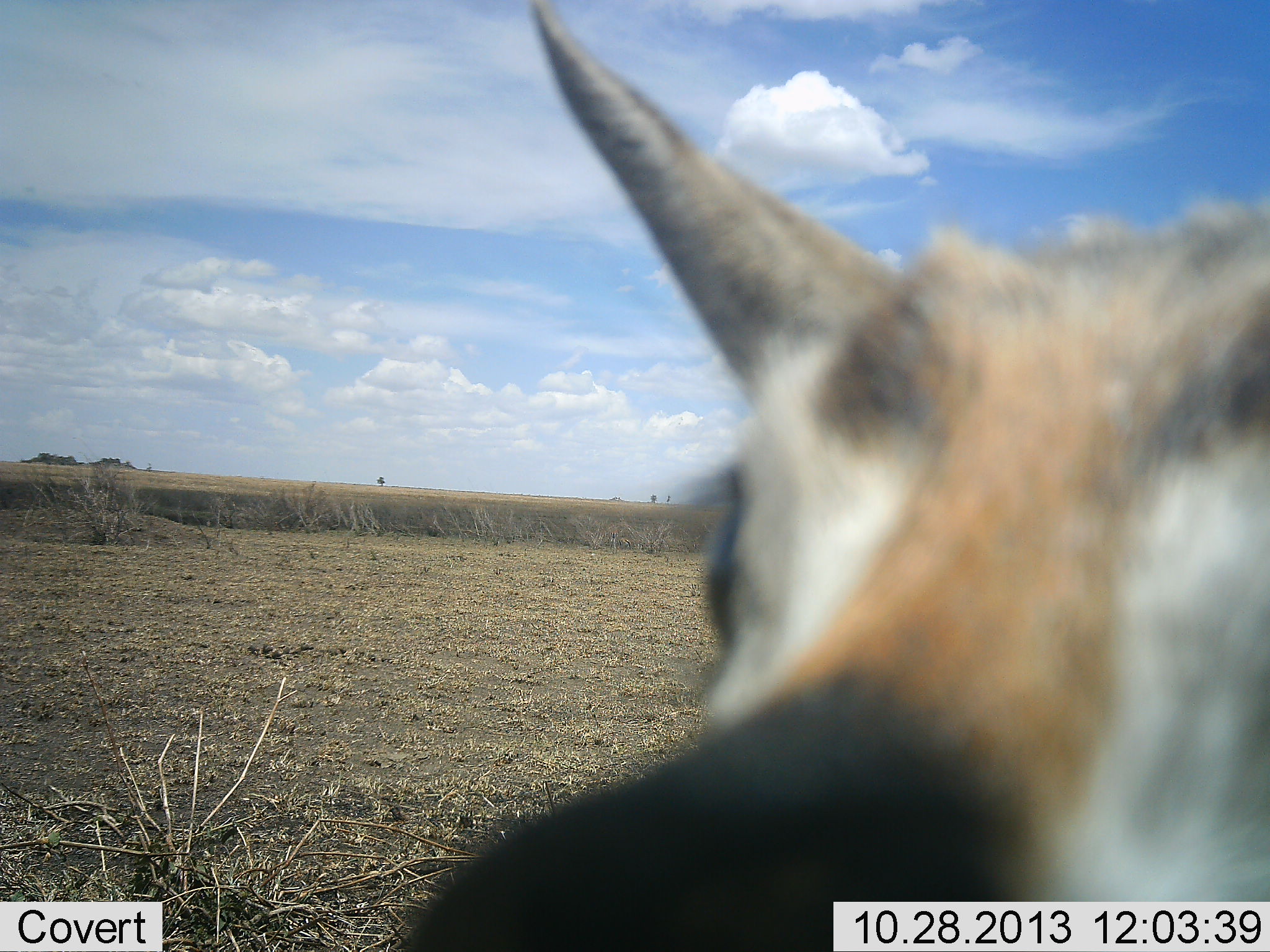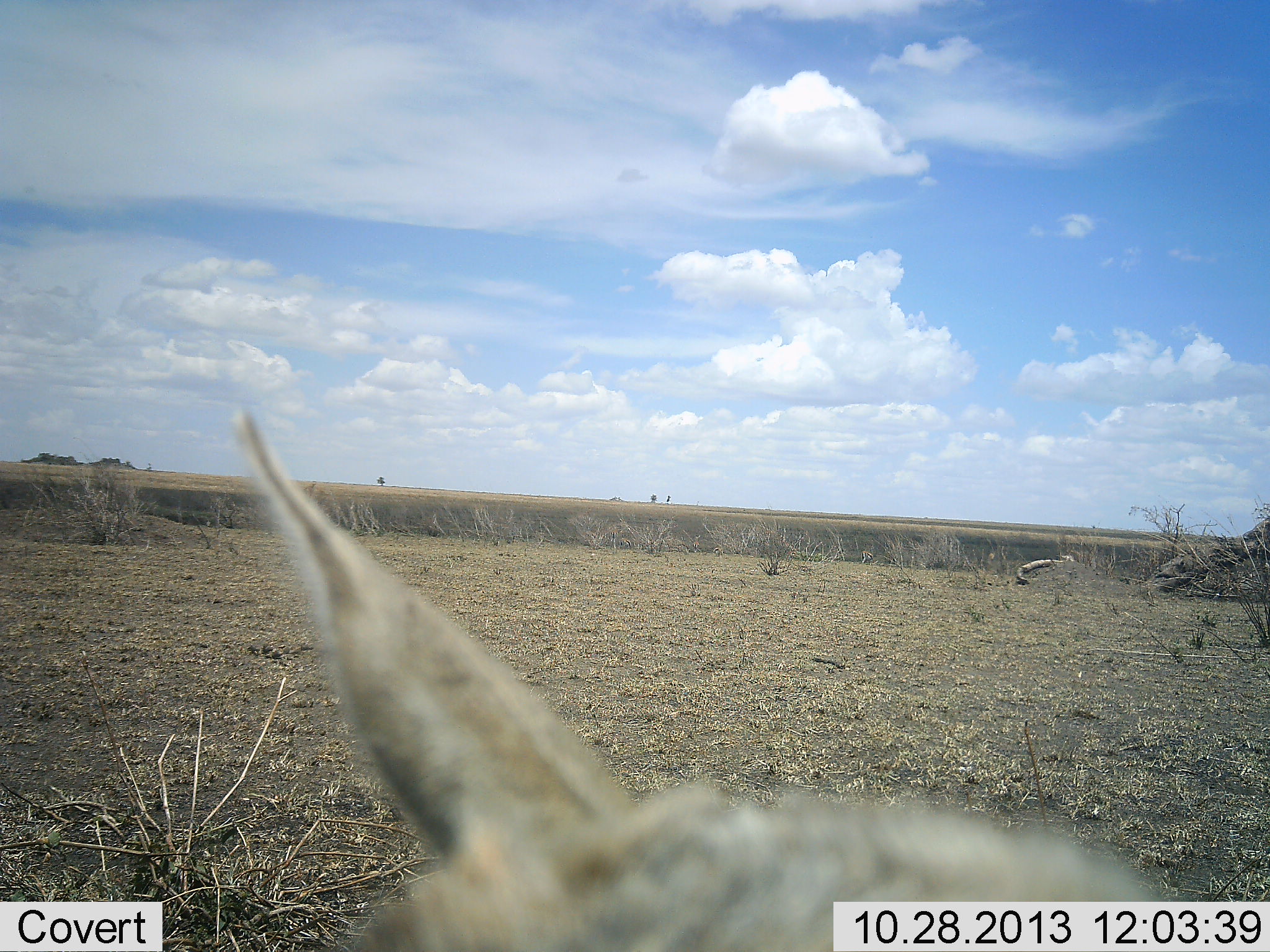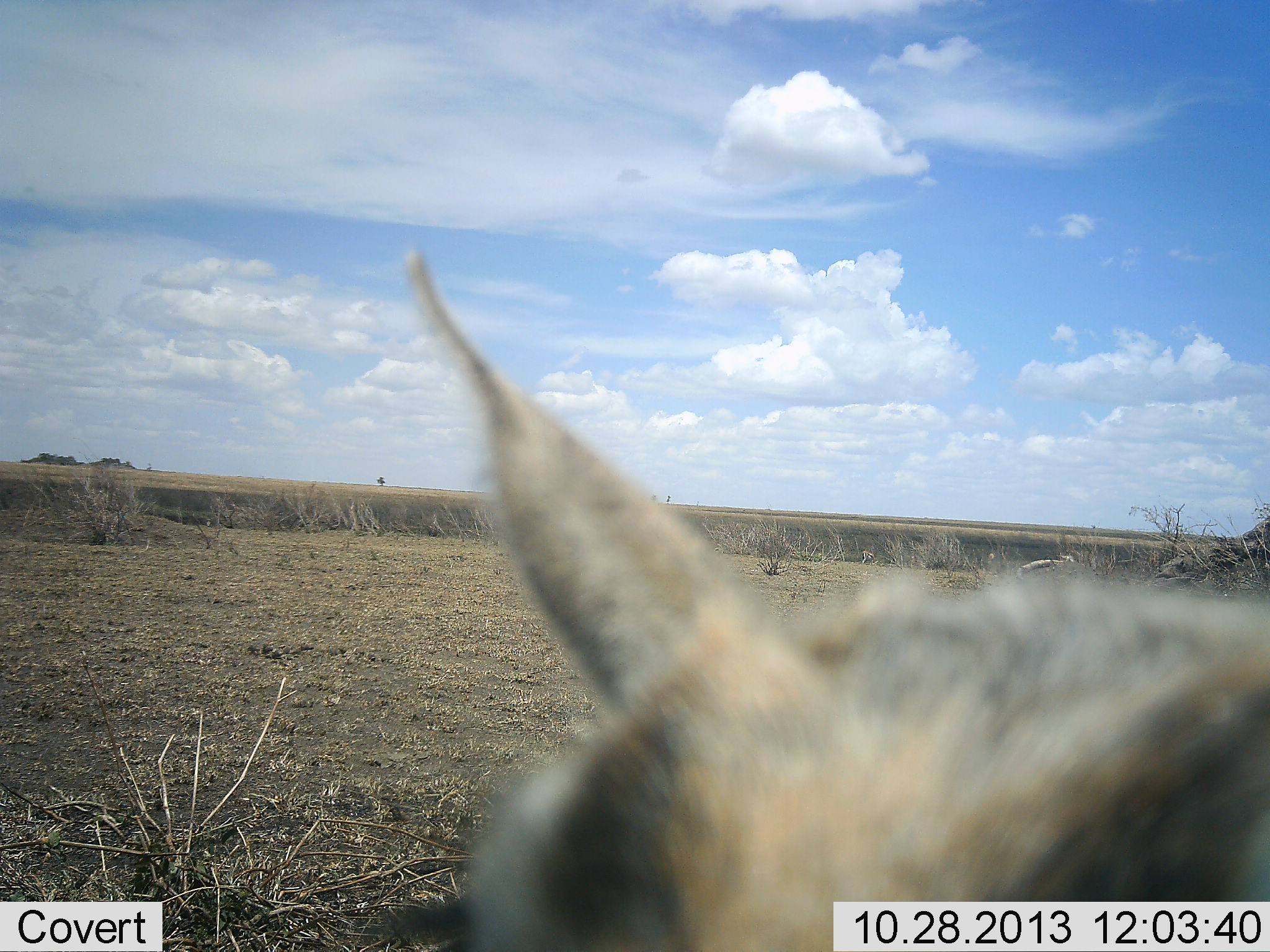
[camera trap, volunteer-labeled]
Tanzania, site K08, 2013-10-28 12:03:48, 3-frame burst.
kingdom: Animalia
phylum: Chordata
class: Mammalia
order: Artiodactyla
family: Bovidae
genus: Eudorcas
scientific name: Eudorcas thomsonii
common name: thomson's gazelle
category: gazellethomsons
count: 1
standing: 76%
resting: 6%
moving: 18%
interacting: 0%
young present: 6%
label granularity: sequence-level